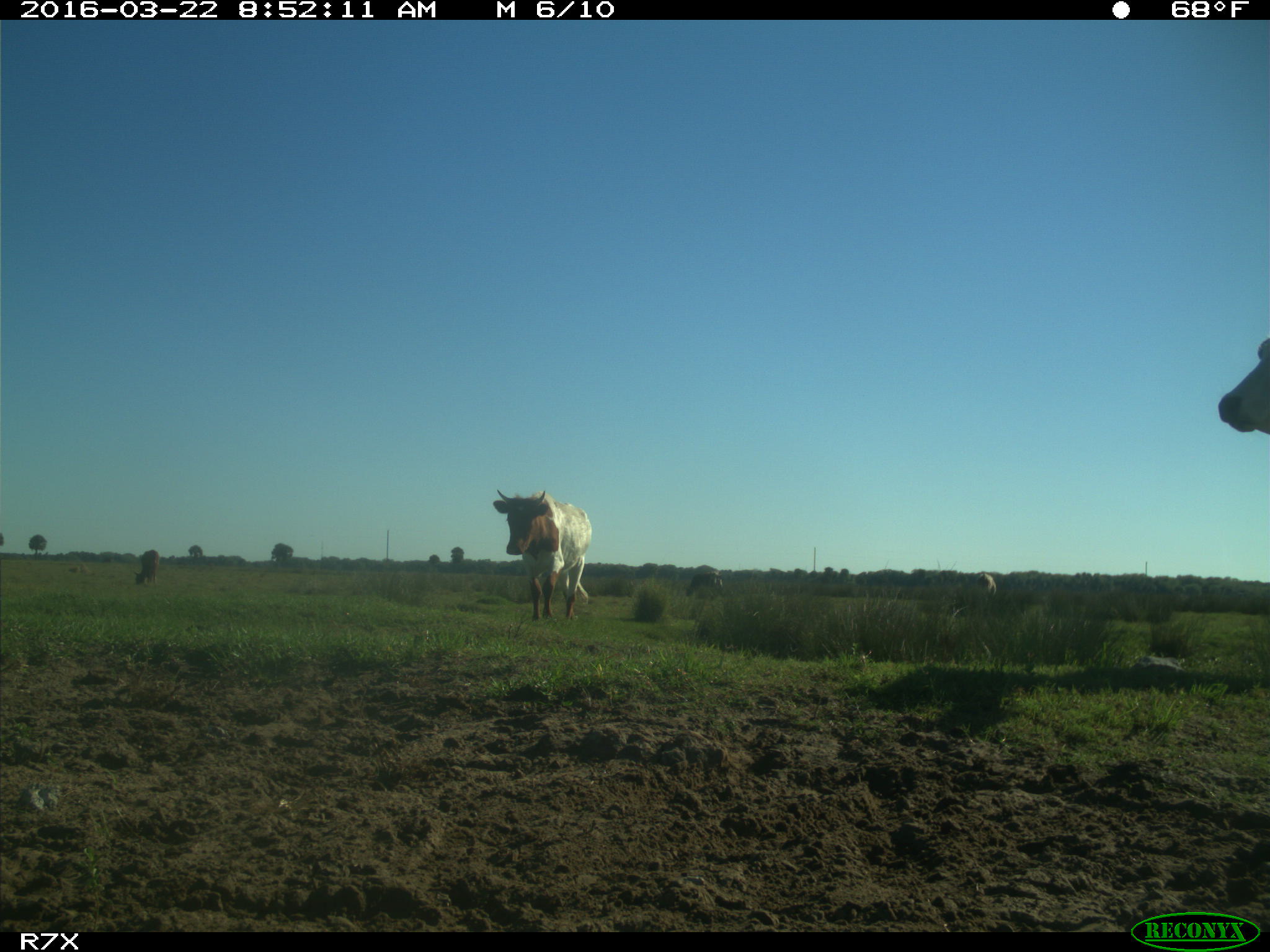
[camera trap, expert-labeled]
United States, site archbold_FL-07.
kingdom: Animalia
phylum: Chordata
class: Mammalia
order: Artiodactyla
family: Bovidae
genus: Bos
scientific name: Bos taurus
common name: domestic cow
Bos taurus (domestic cow).